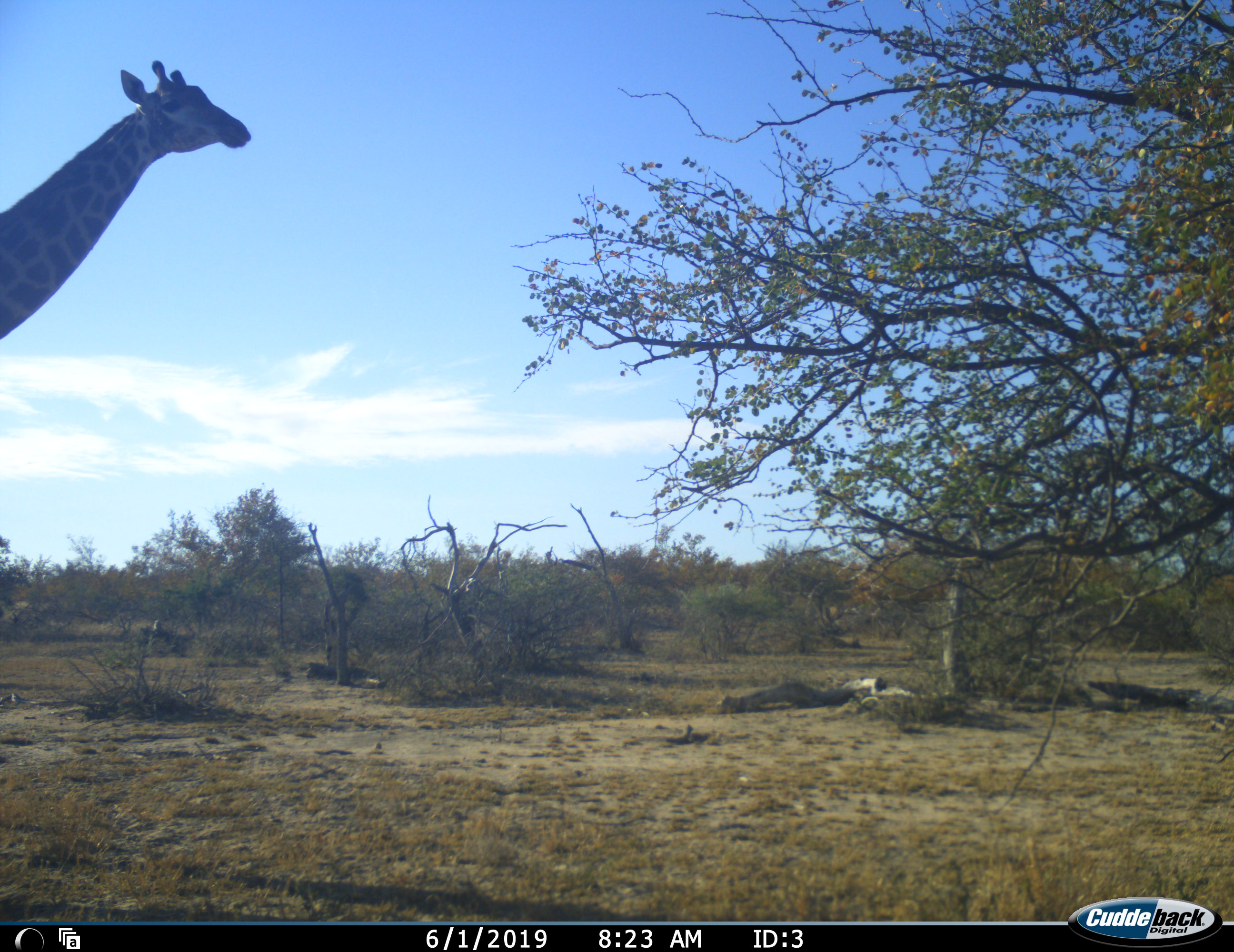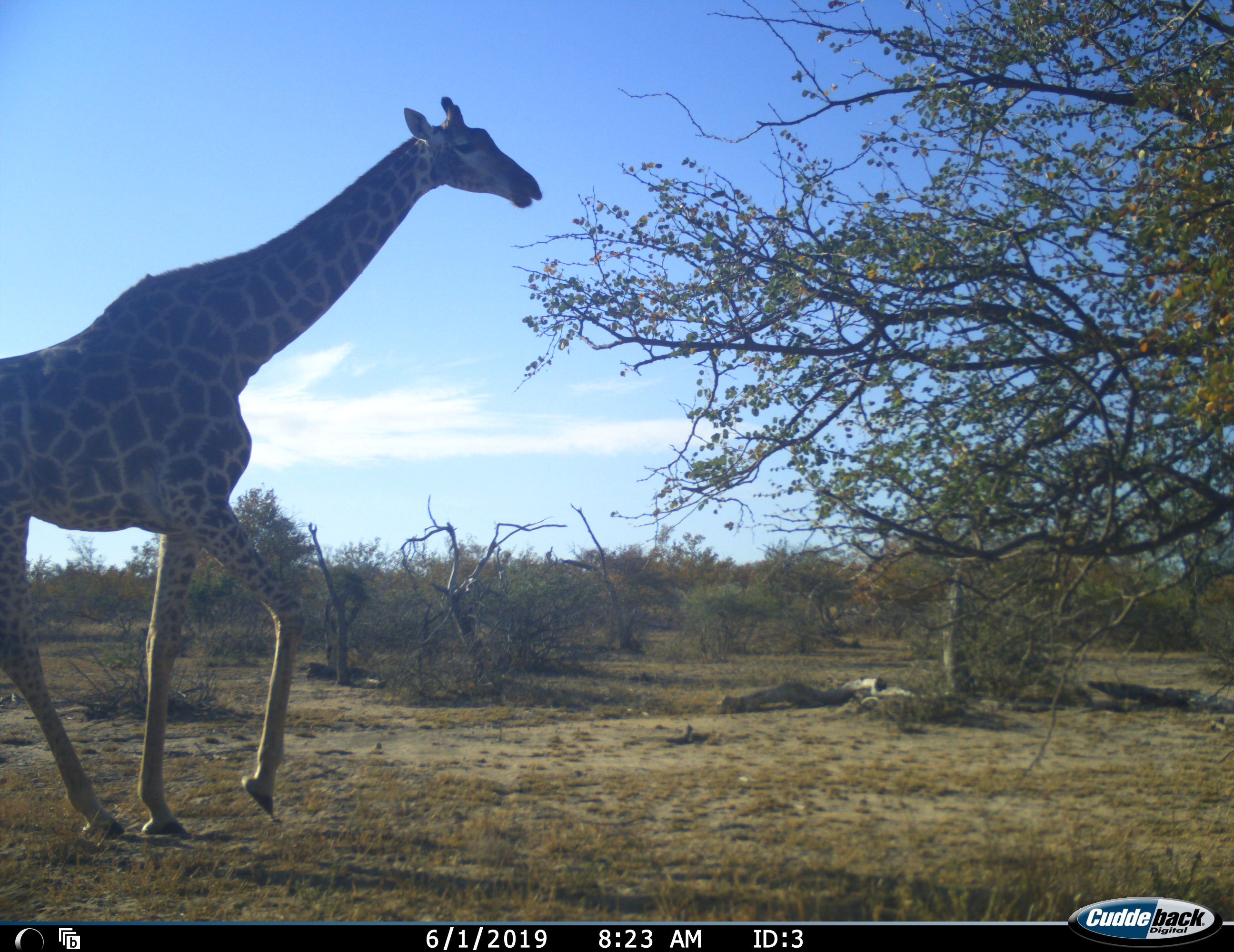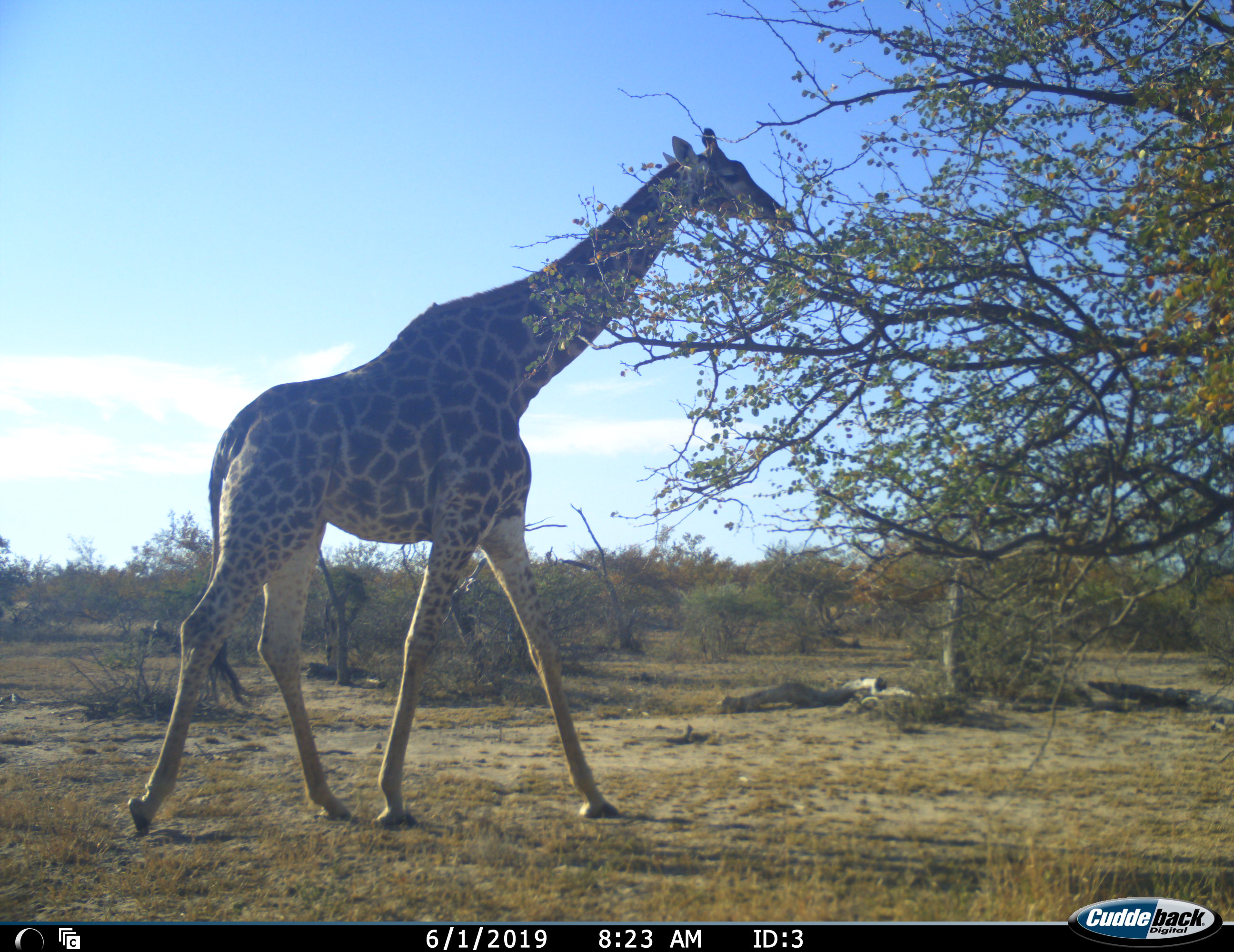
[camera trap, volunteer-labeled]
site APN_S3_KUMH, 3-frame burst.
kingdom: Animalia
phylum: Chordata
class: Mammalia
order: Artiodactyla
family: Giraffidae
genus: Giraffa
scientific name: Giraffa camelopardalis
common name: giraffe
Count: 1.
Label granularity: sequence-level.